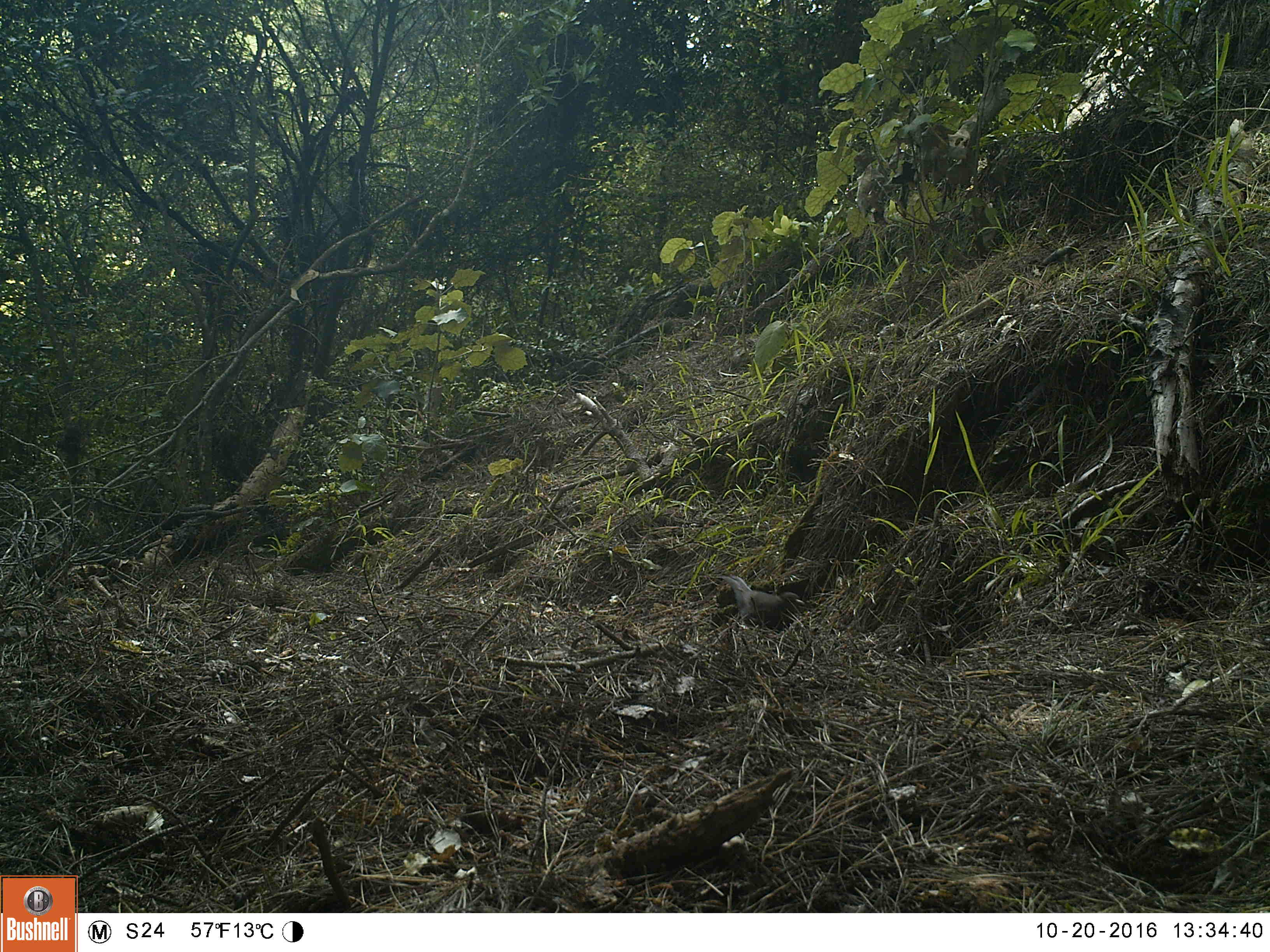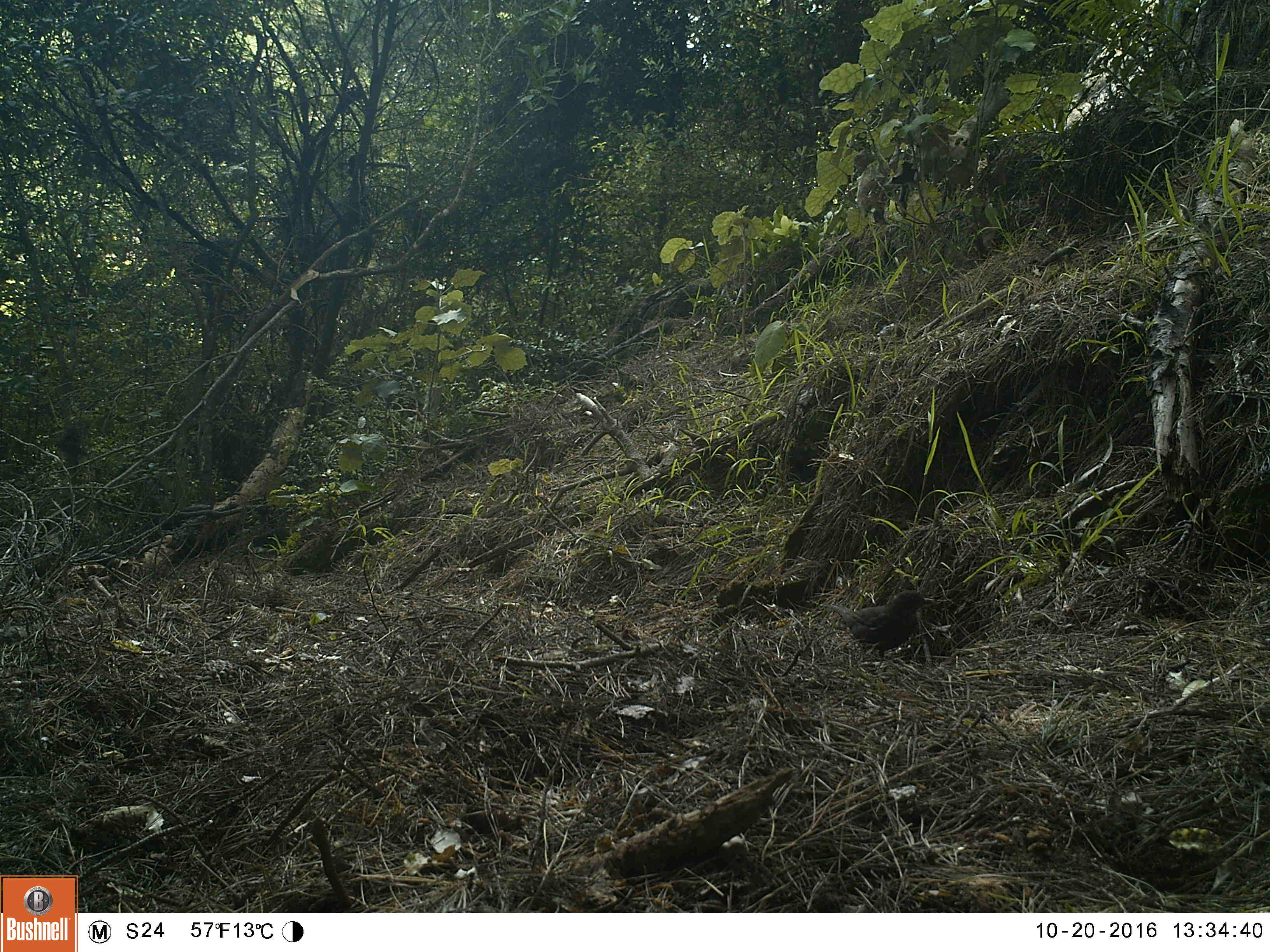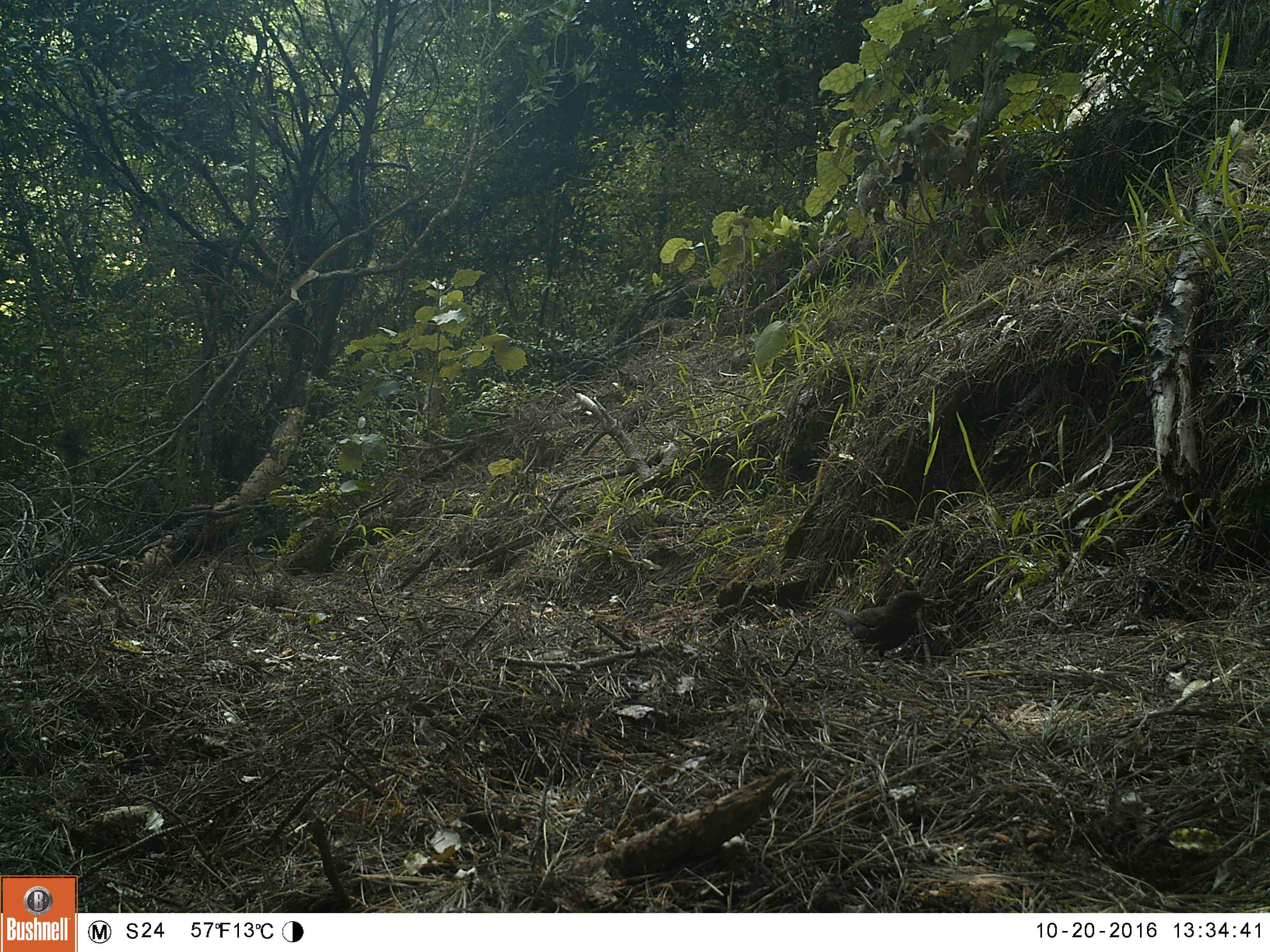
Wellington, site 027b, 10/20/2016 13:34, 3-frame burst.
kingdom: Animalia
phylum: Chordata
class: Aves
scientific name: Aves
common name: bird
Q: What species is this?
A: Bird (Aves).